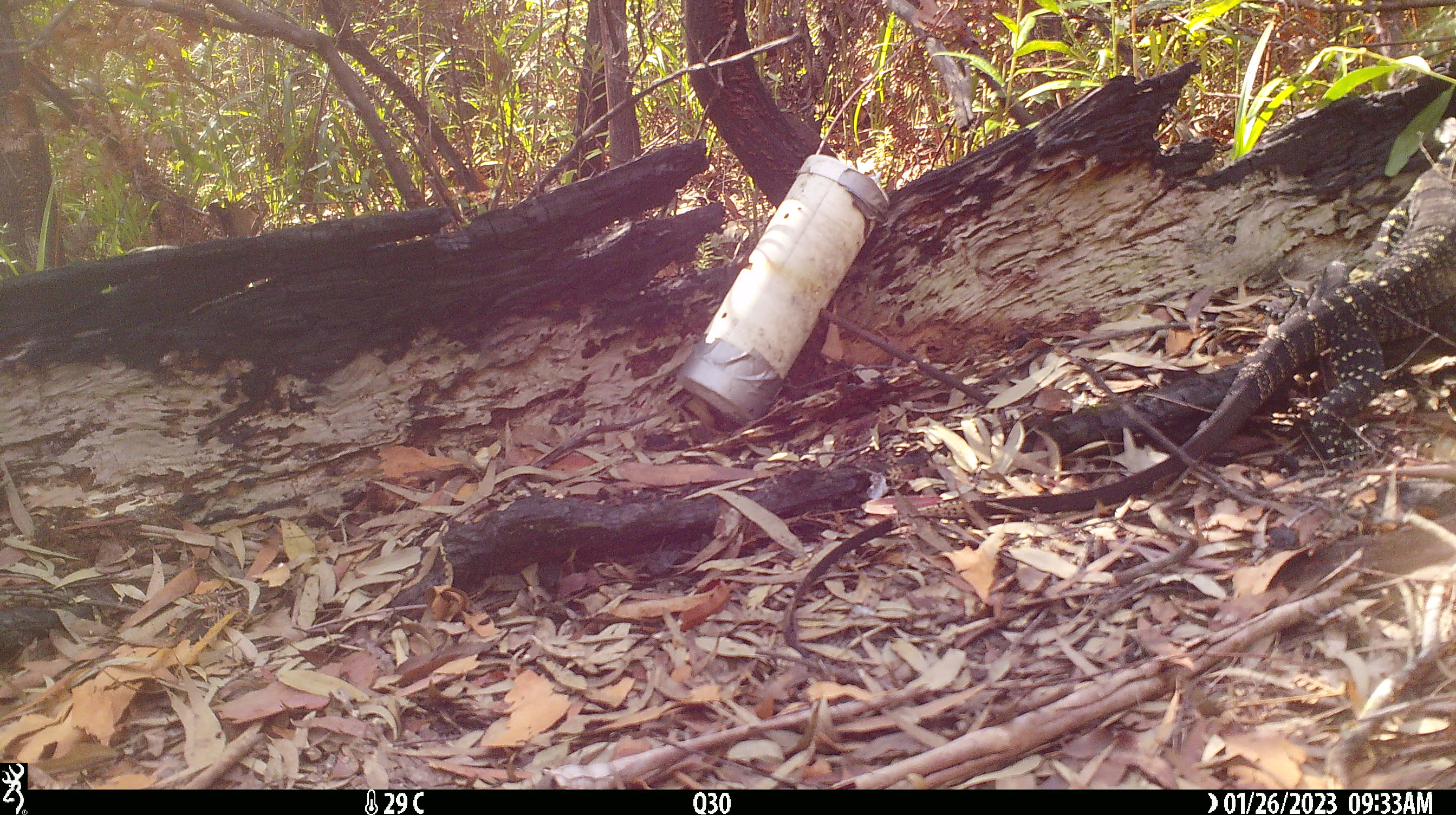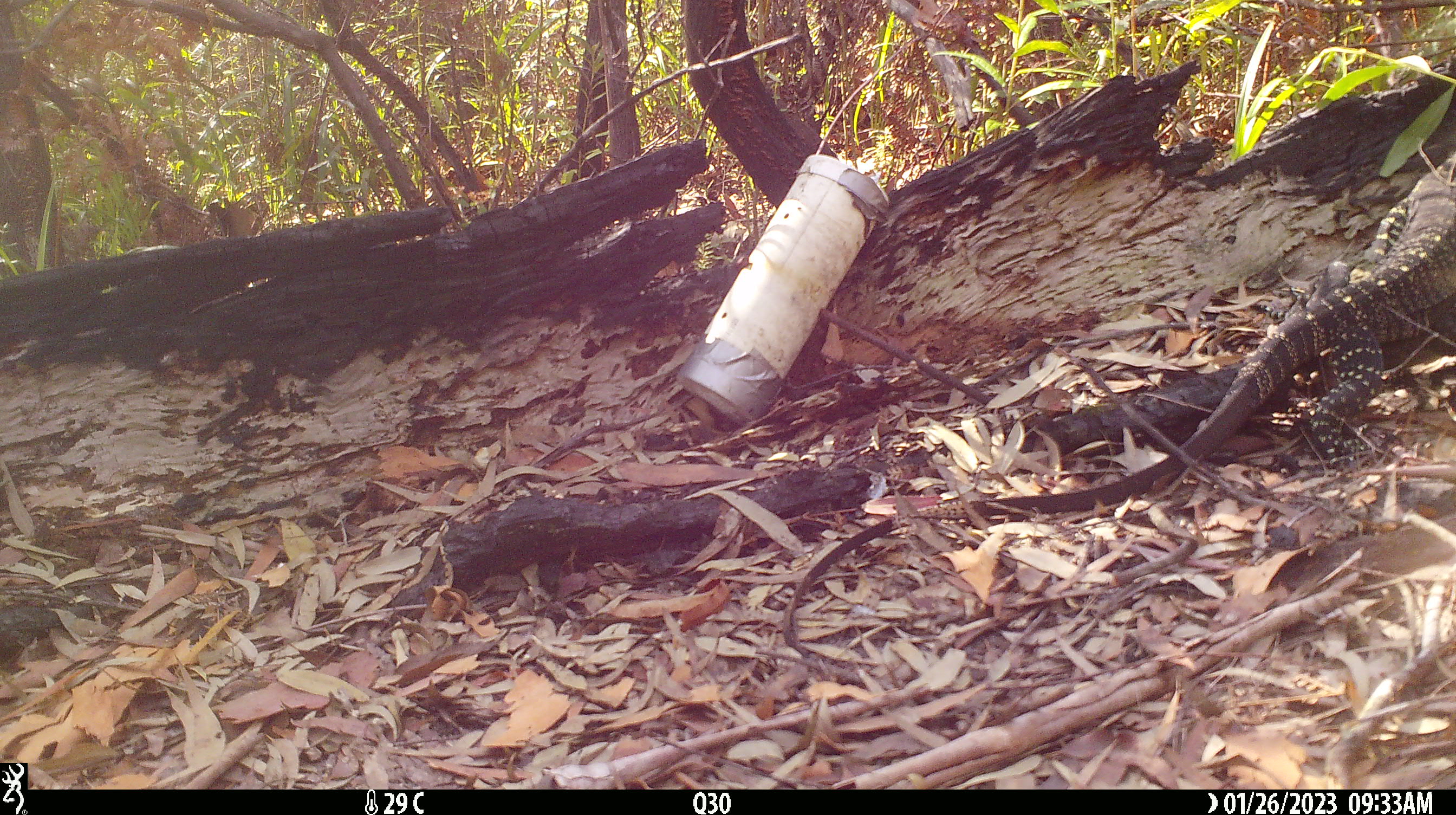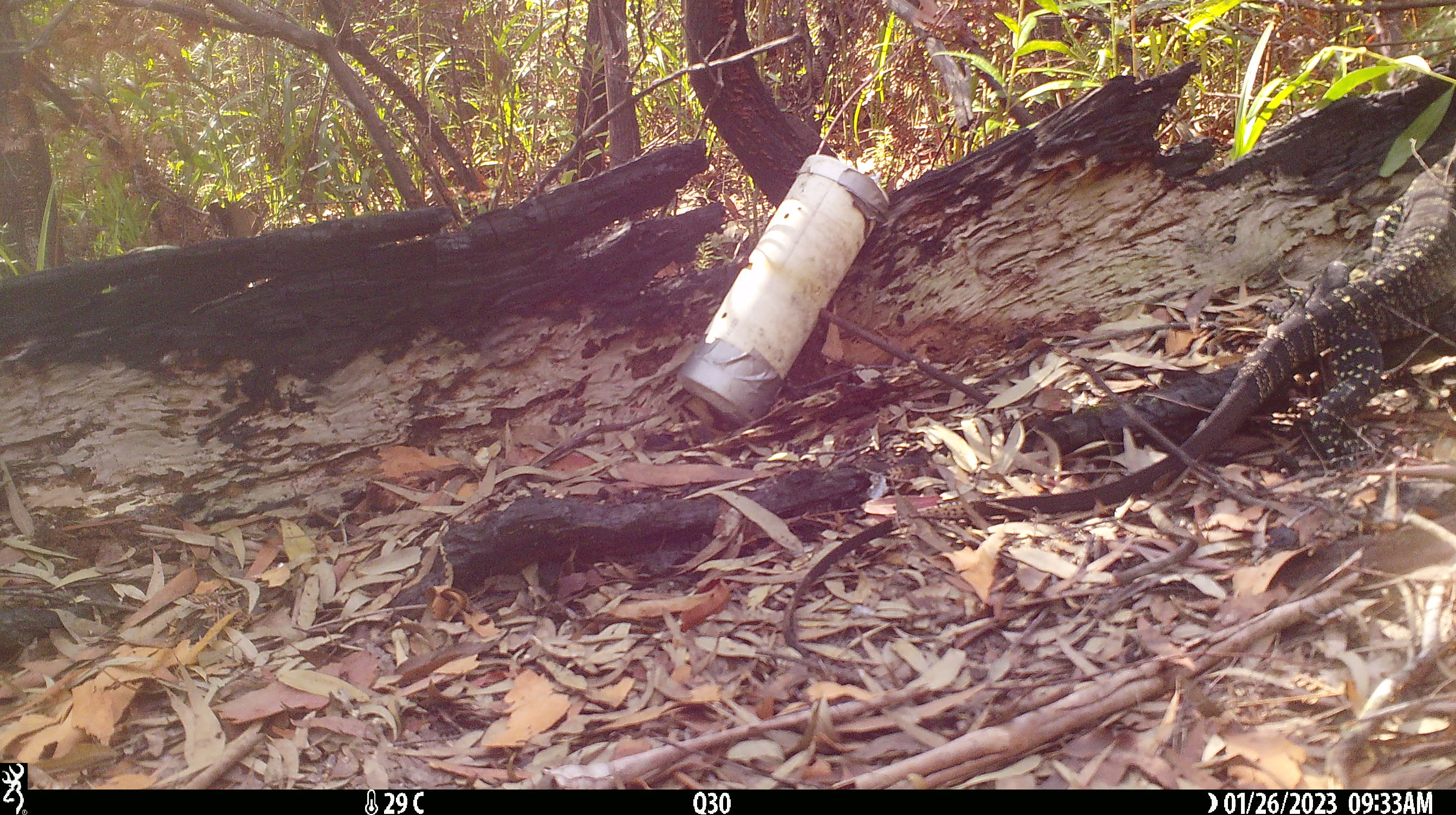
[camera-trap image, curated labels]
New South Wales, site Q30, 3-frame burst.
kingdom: Animalia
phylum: Chordata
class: Reptilia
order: Squamata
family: Varanidae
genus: Varanus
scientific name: Varanus varius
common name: lace monitor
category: goanna